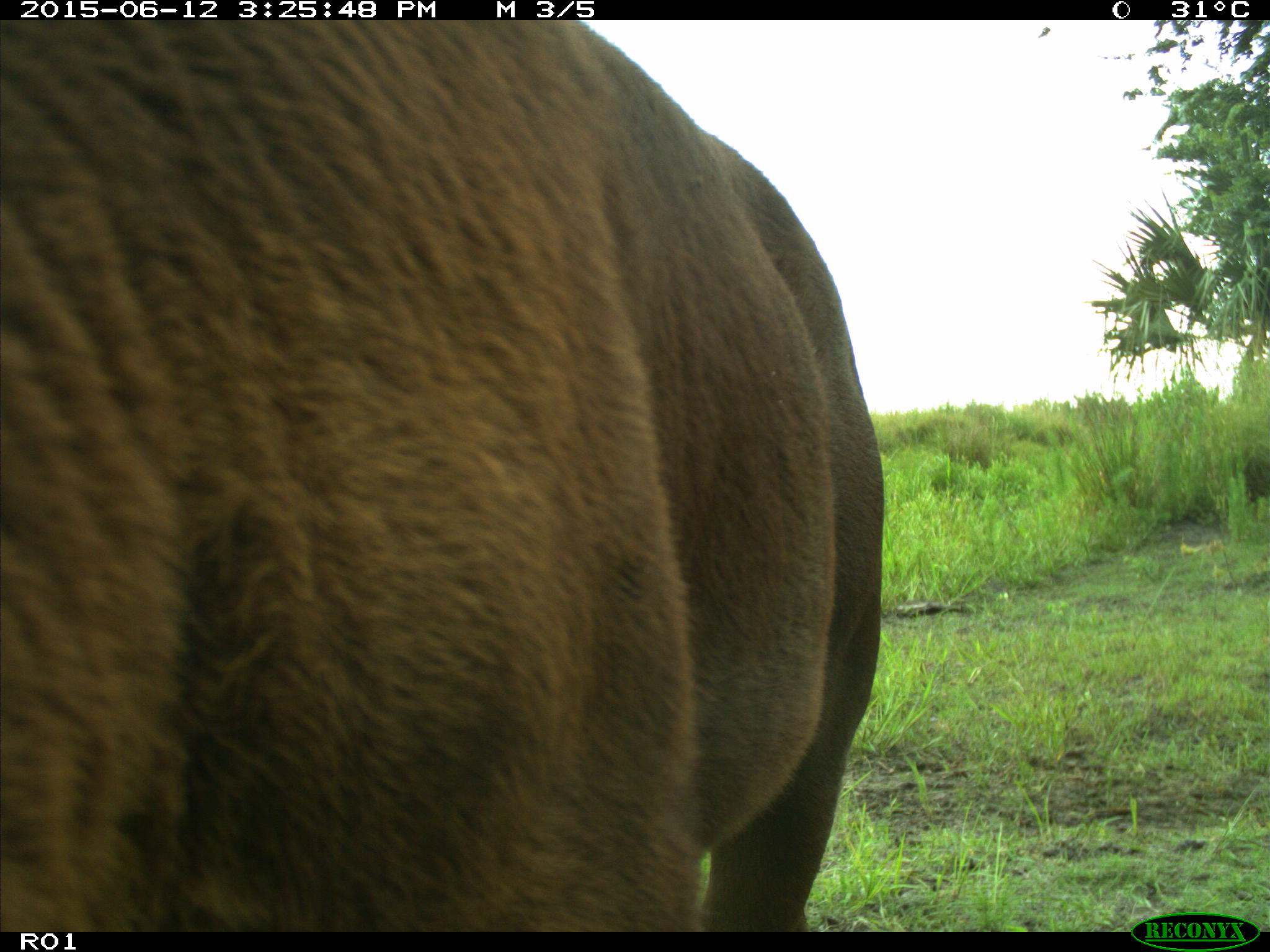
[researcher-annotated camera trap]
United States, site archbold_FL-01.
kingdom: Animalia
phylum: Chordata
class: Mammalia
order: Artiodactyla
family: Bovidae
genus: Bos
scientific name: Bos taurus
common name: domestic cow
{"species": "Bos taurus (domestic cow)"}